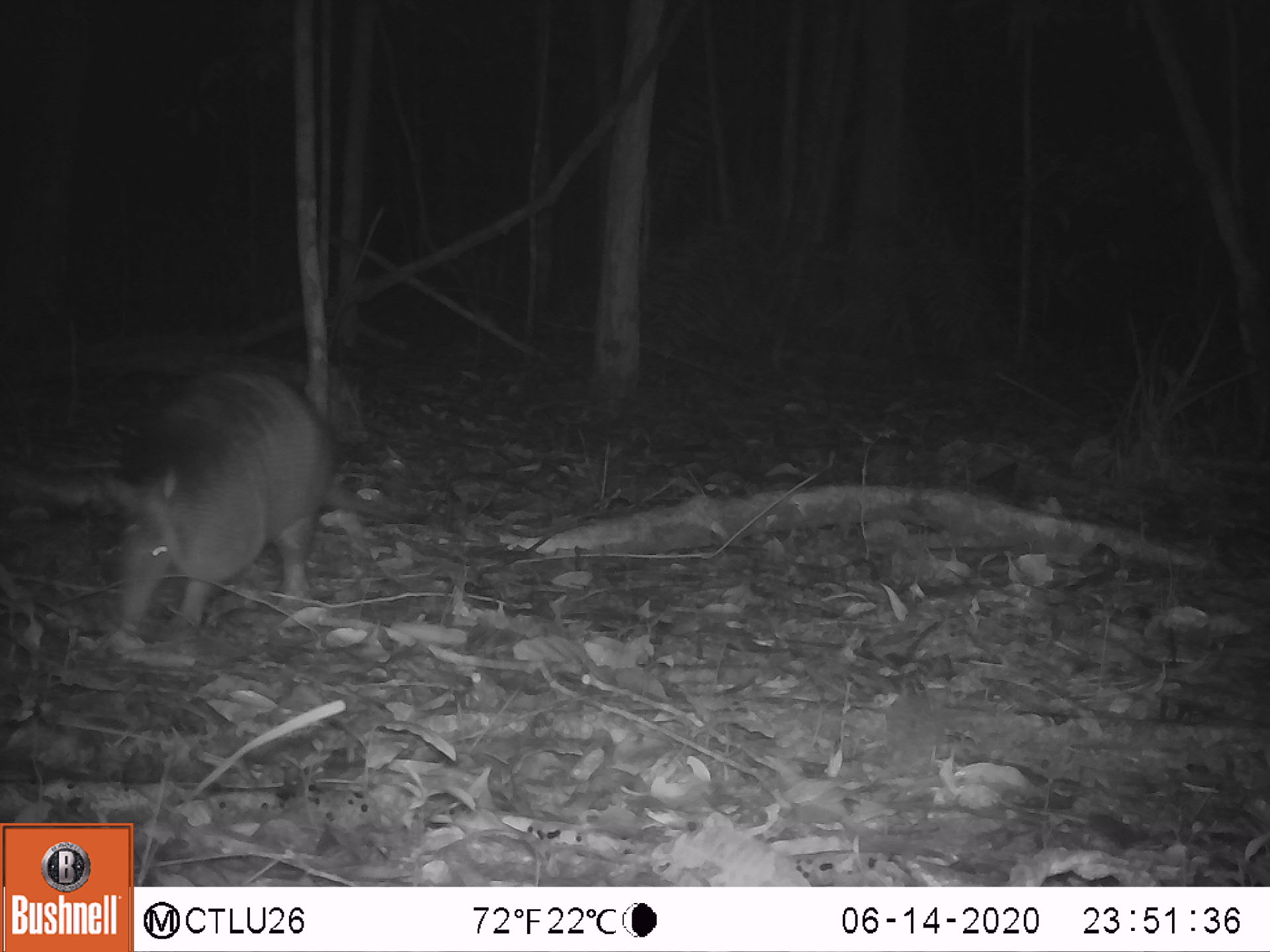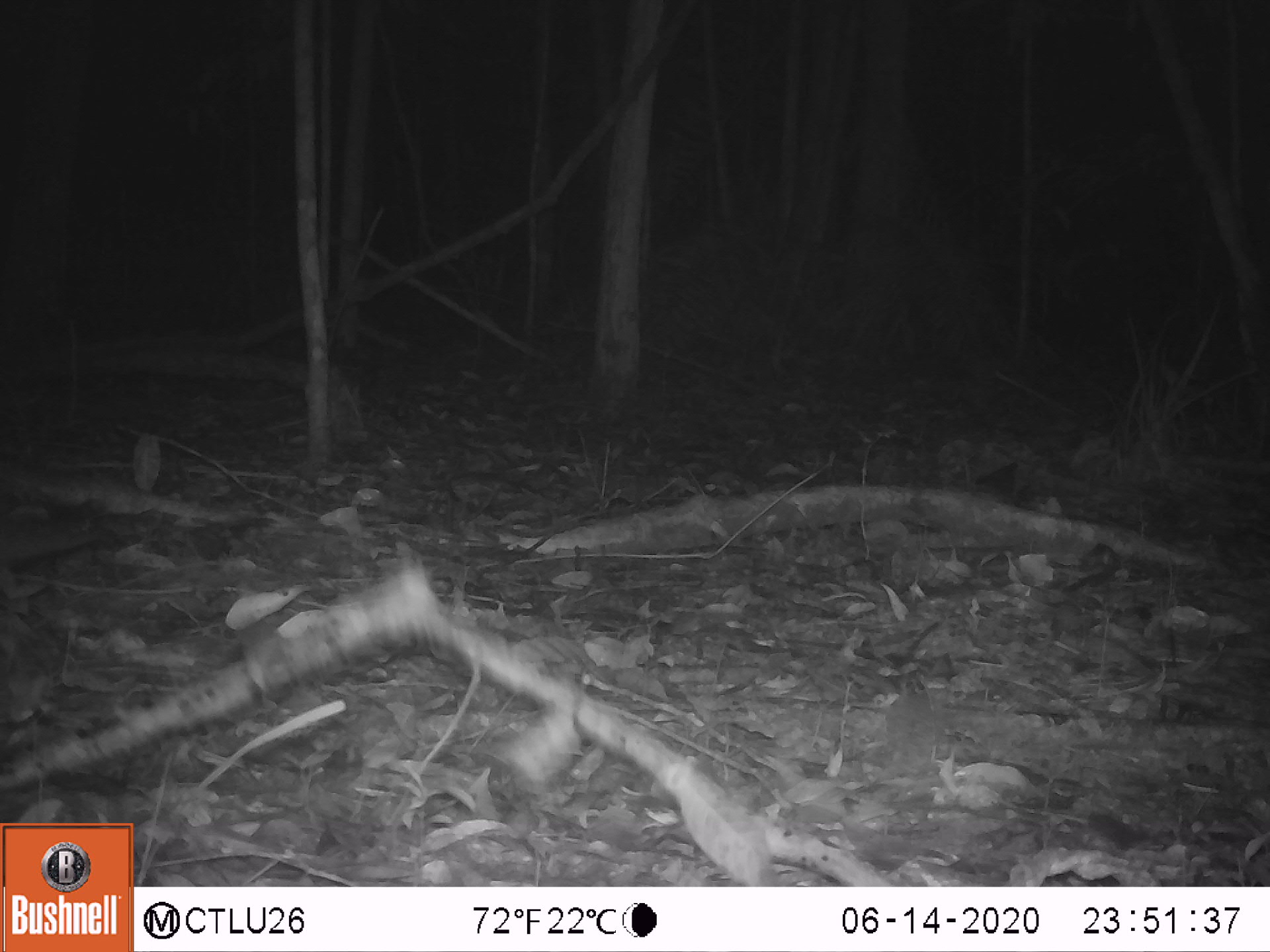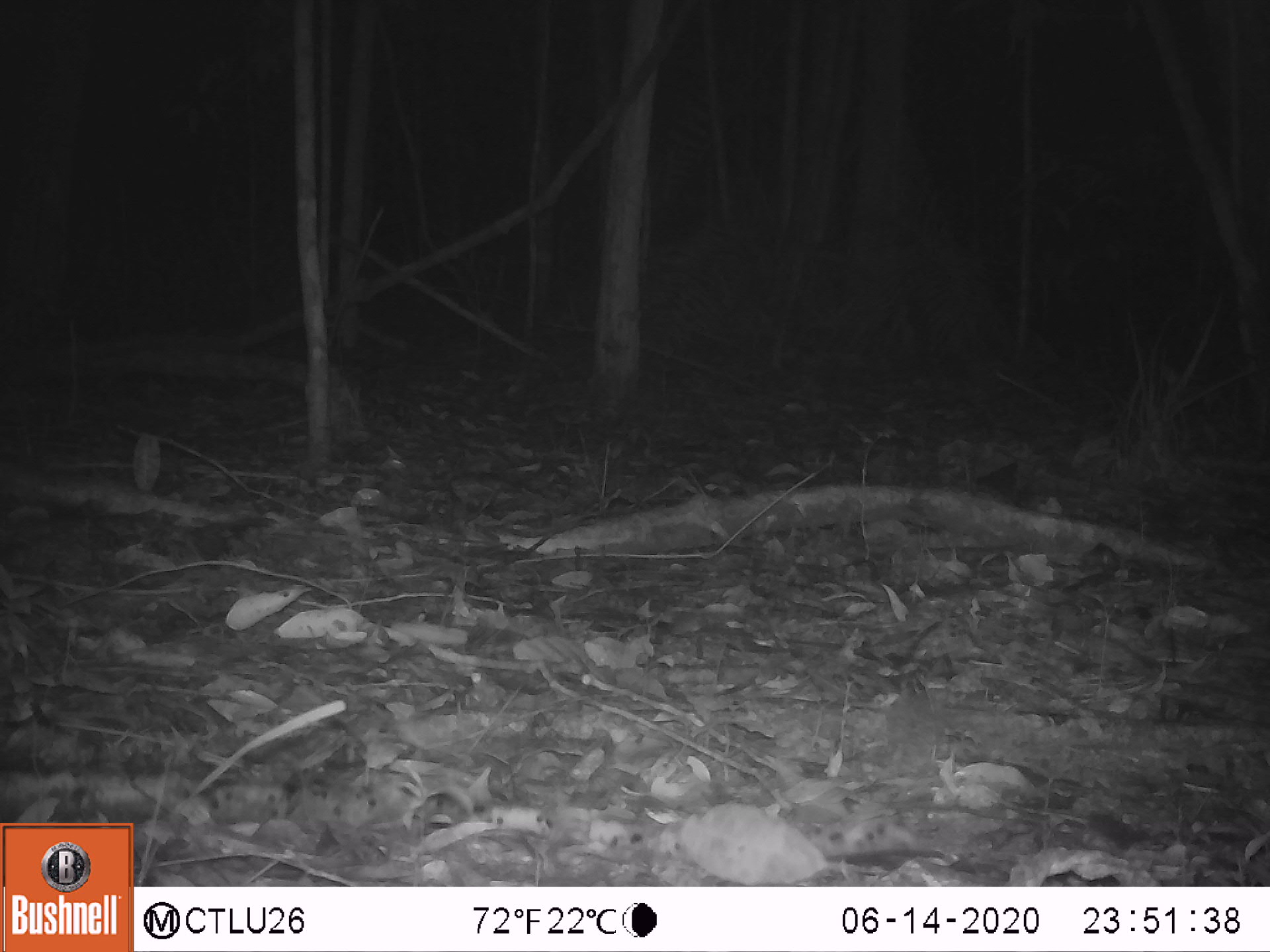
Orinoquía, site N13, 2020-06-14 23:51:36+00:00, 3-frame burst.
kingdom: Animalia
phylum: Chordata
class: Mammalia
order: Cingulata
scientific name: Cingulata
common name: armadillo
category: unknown armadillo